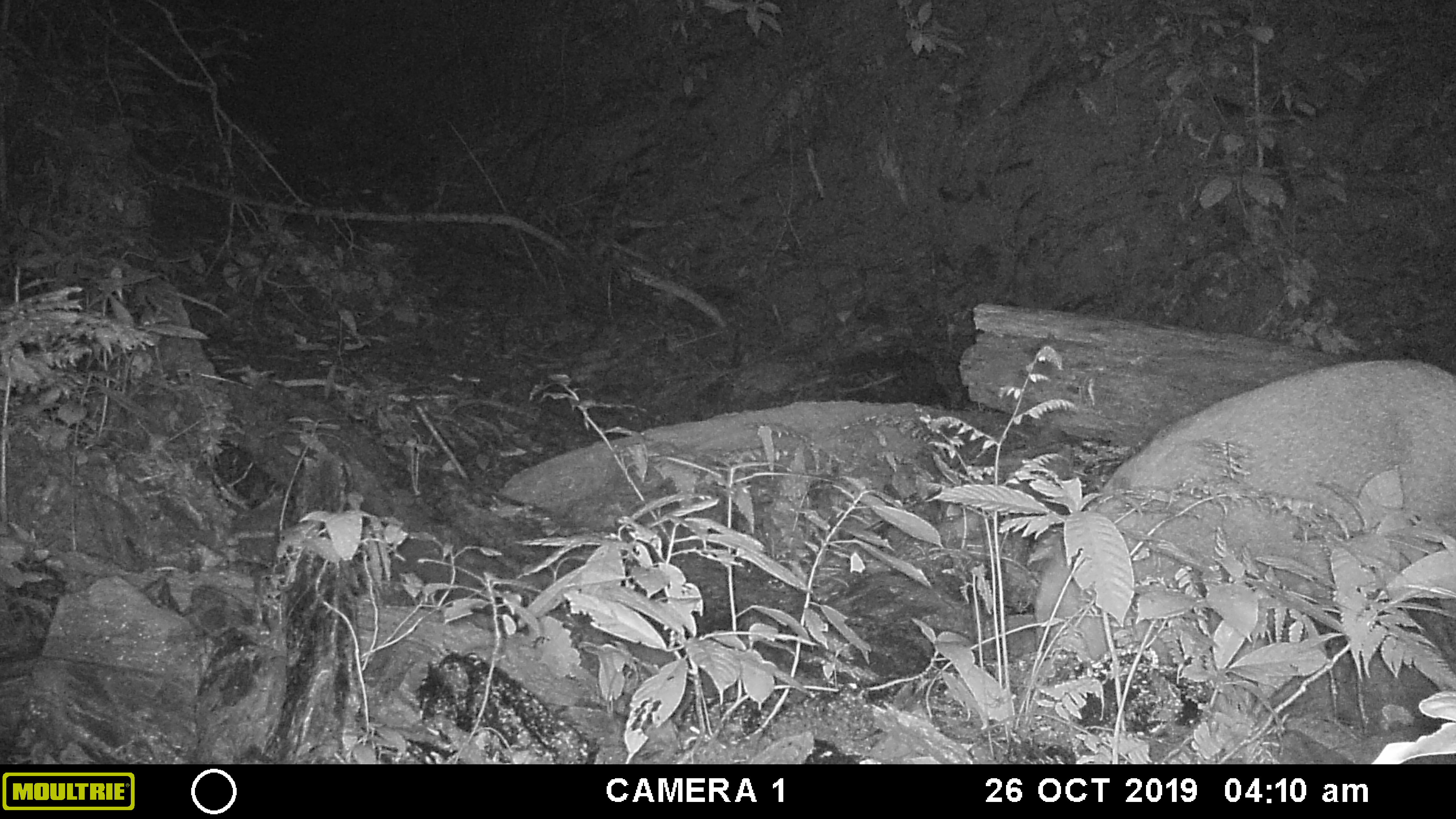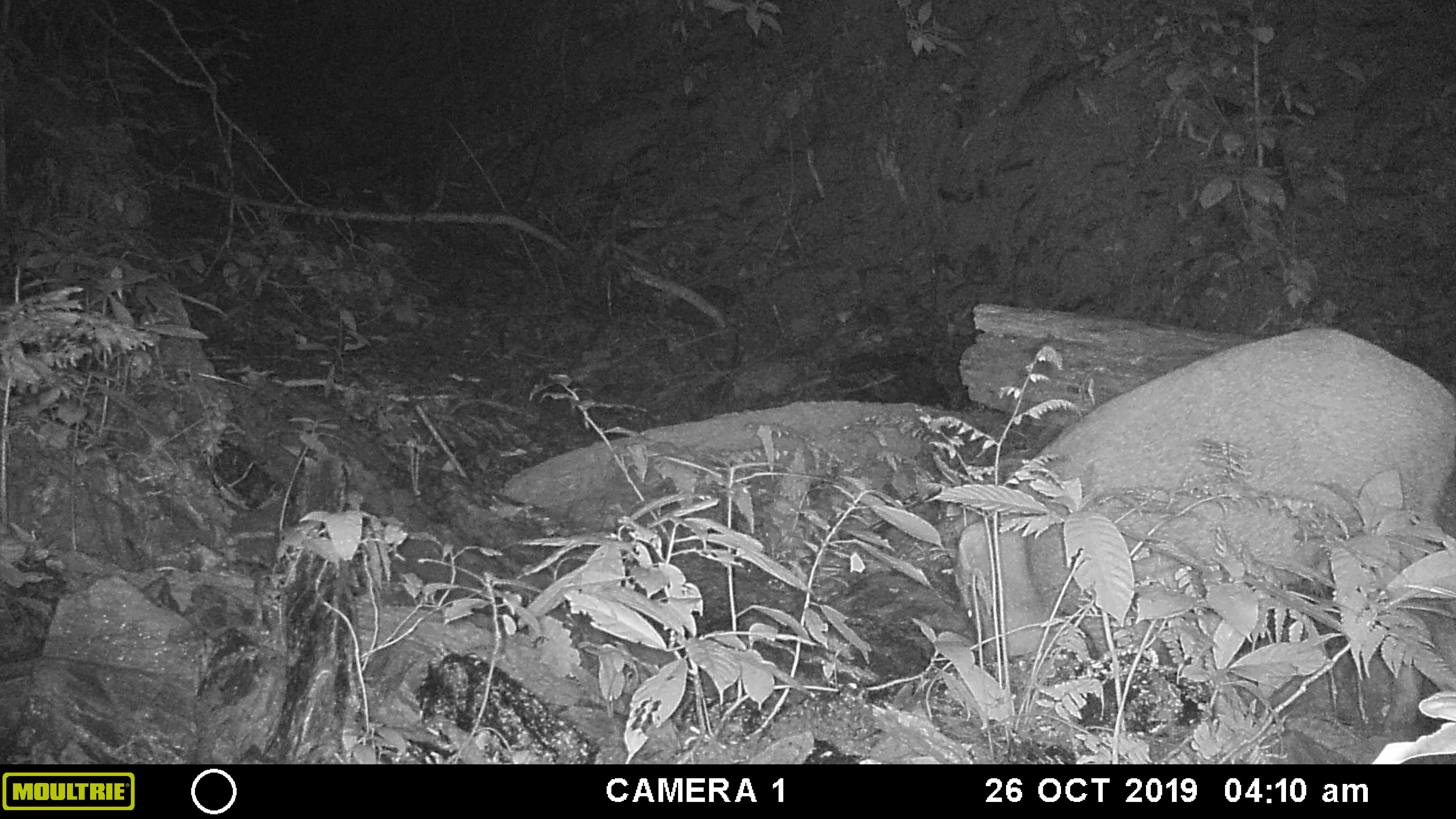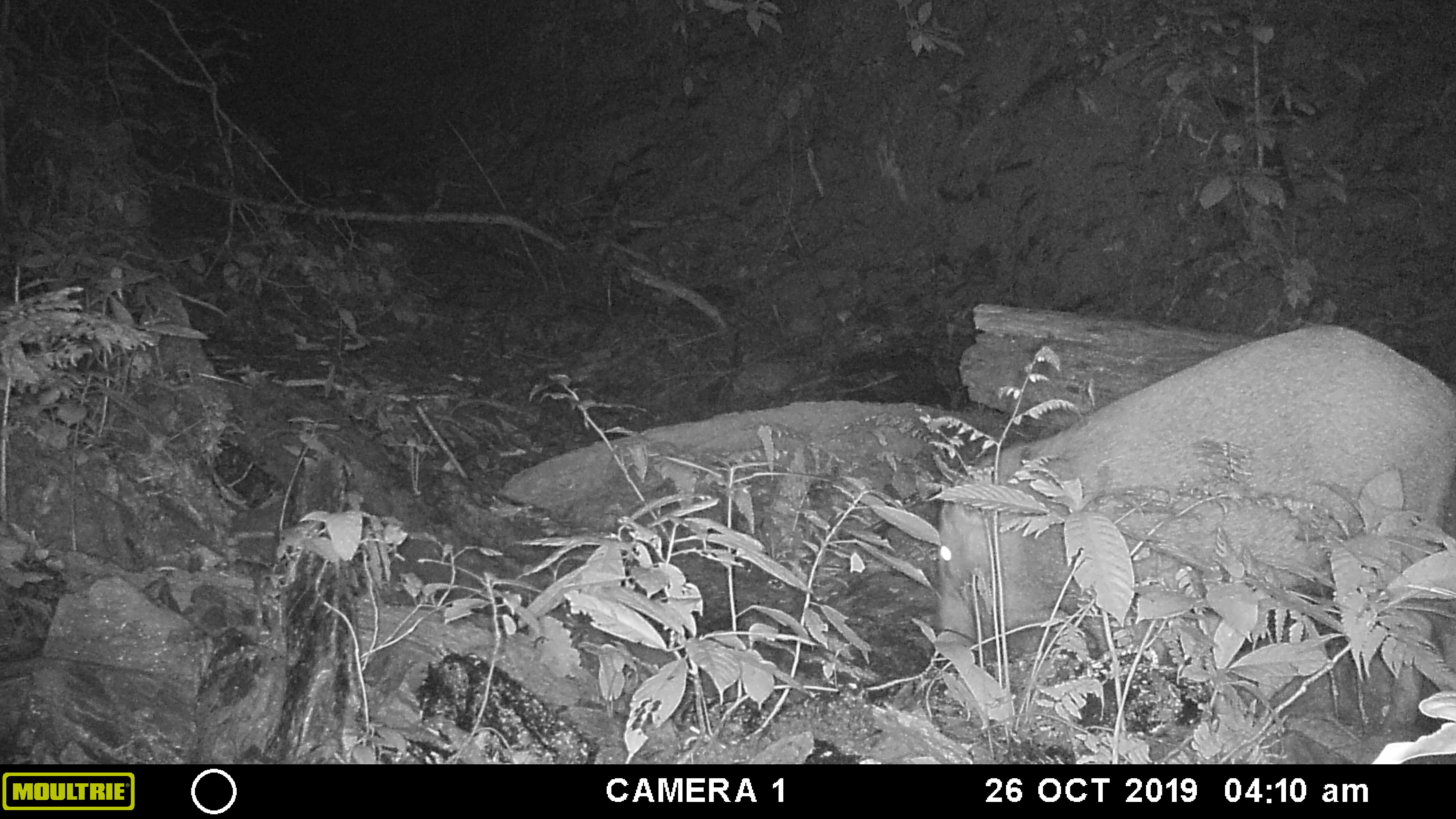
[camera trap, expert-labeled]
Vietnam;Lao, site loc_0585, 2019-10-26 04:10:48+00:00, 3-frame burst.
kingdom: Animalia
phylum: Chordata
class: Mammalia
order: Artiodactyla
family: Suidae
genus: Sus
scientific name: Sus scrofa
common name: eurasian wild pig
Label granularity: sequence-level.